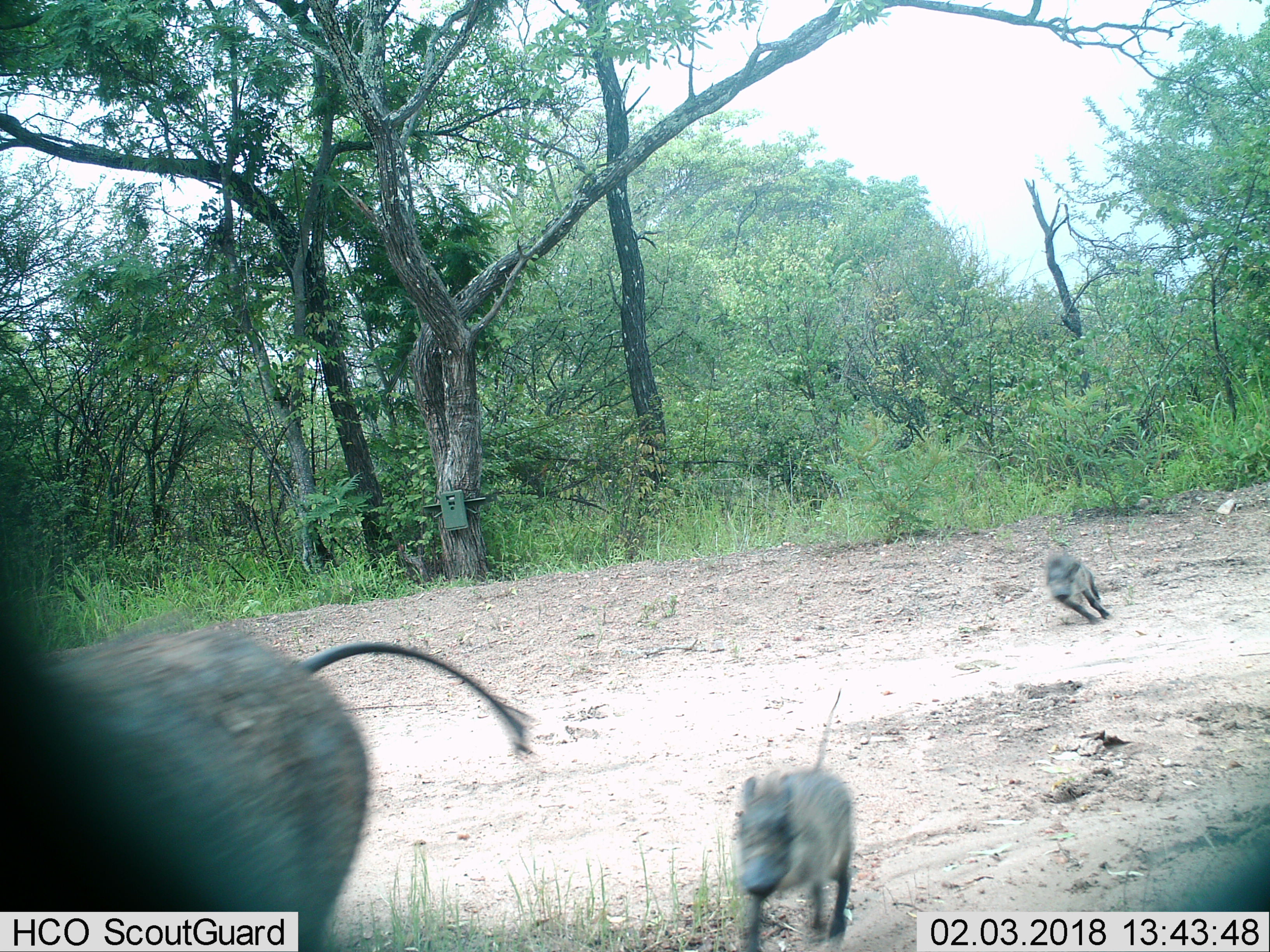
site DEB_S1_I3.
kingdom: Animalia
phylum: Chordata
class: Mammalia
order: Artiodactyla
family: Suidae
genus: Phacochoerus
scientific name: Phacochoerus africanus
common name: warthog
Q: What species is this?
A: Warthog (Phacochoerus africanus).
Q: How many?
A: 3.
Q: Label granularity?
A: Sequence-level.